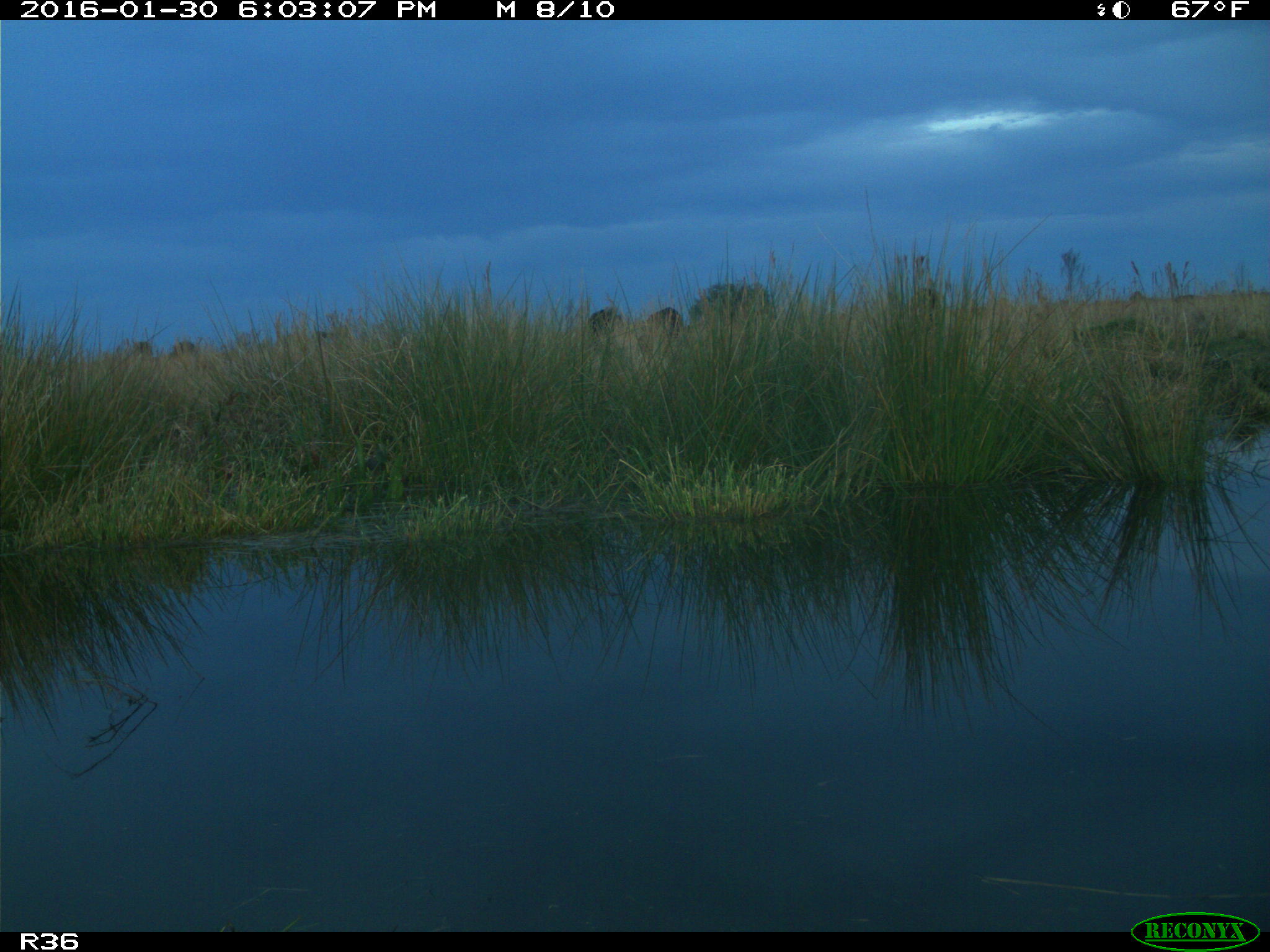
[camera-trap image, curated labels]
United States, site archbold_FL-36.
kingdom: Animalia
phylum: Chordata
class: Mammalia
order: Artiodactyla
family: Bovidae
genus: Bos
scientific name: Bos taurus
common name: domestic cow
Bos taurus (domestic cow).